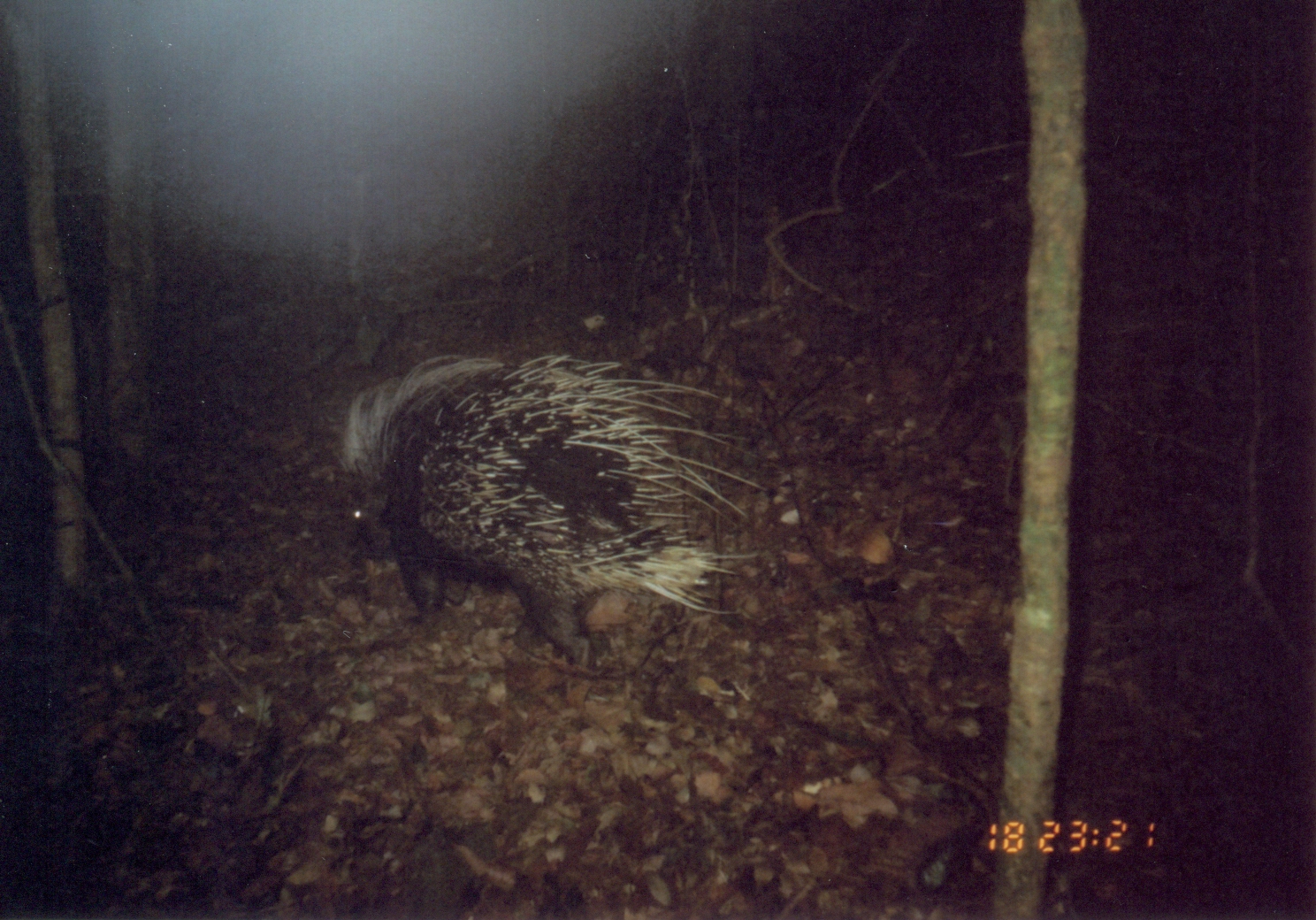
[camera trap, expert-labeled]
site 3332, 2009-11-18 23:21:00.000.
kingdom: Animalia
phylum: Chordata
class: Mammalia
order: Rodentia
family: Hystricidae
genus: Hystrix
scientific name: Hystrix africaeaustralis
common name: cape porcupine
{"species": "Hystrix africaeaustralis (cape porcupine)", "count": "1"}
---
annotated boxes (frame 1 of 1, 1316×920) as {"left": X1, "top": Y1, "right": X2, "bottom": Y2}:
hystrix africaeaustralis: {"left": 338, "top": 352, "right": 767, "bottom": 676}